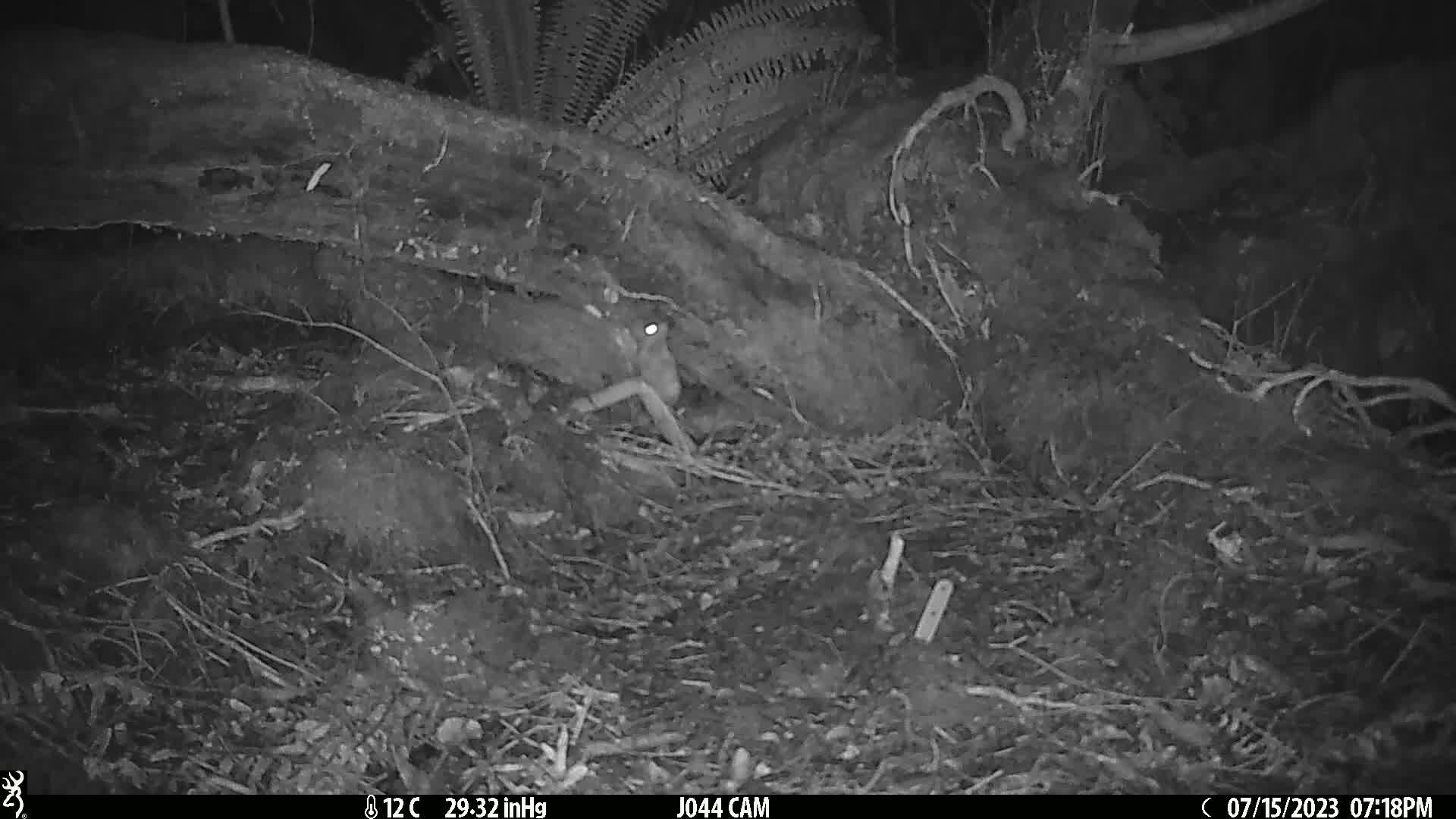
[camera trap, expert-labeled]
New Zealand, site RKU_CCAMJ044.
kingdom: Animalia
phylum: Chordata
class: Mammalia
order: Rodentia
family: Muridae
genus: Rattus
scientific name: Rattus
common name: rat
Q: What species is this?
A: Rat (Rattus).